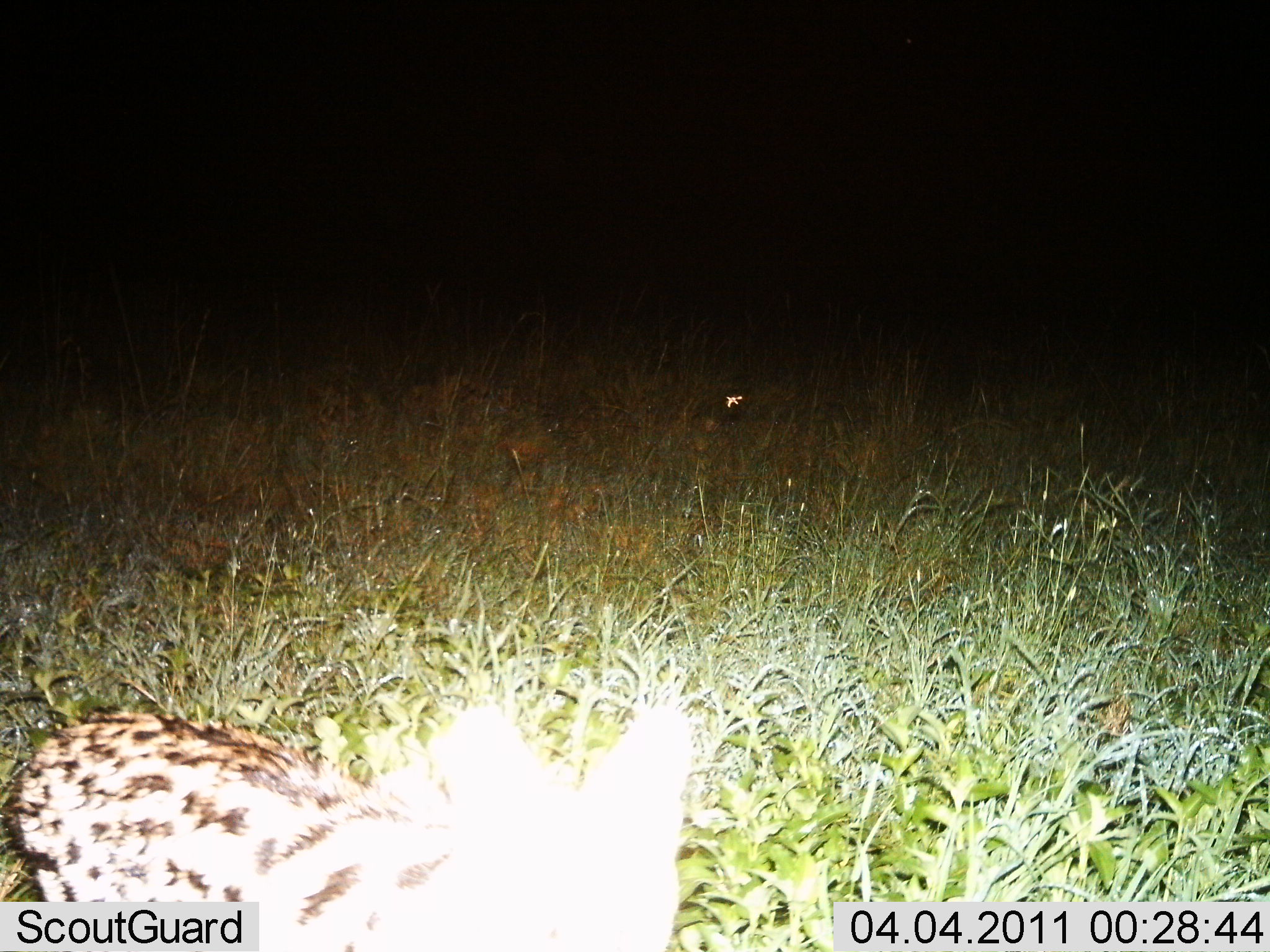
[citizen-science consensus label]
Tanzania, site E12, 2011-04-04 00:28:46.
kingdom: Animalia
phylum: Chordata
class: Mammalia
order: Carnivora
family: Felidae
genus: Leptailurus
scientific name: Leptailurus serval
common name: serval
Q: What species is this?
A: Serval (Leptailurus serval).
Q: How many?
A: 1.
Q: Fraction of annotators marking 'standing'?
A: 36%.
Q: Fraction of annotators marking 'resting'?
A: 18%.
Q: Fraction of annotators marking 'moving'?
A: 36%.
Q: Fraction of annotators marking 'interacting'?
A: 9%.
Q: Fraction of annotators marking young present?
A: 0%.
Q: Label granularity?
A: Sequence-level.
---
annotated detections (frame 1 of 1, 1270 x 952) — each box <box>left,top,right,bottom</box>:
animal: <box>17,683,700,952</box>